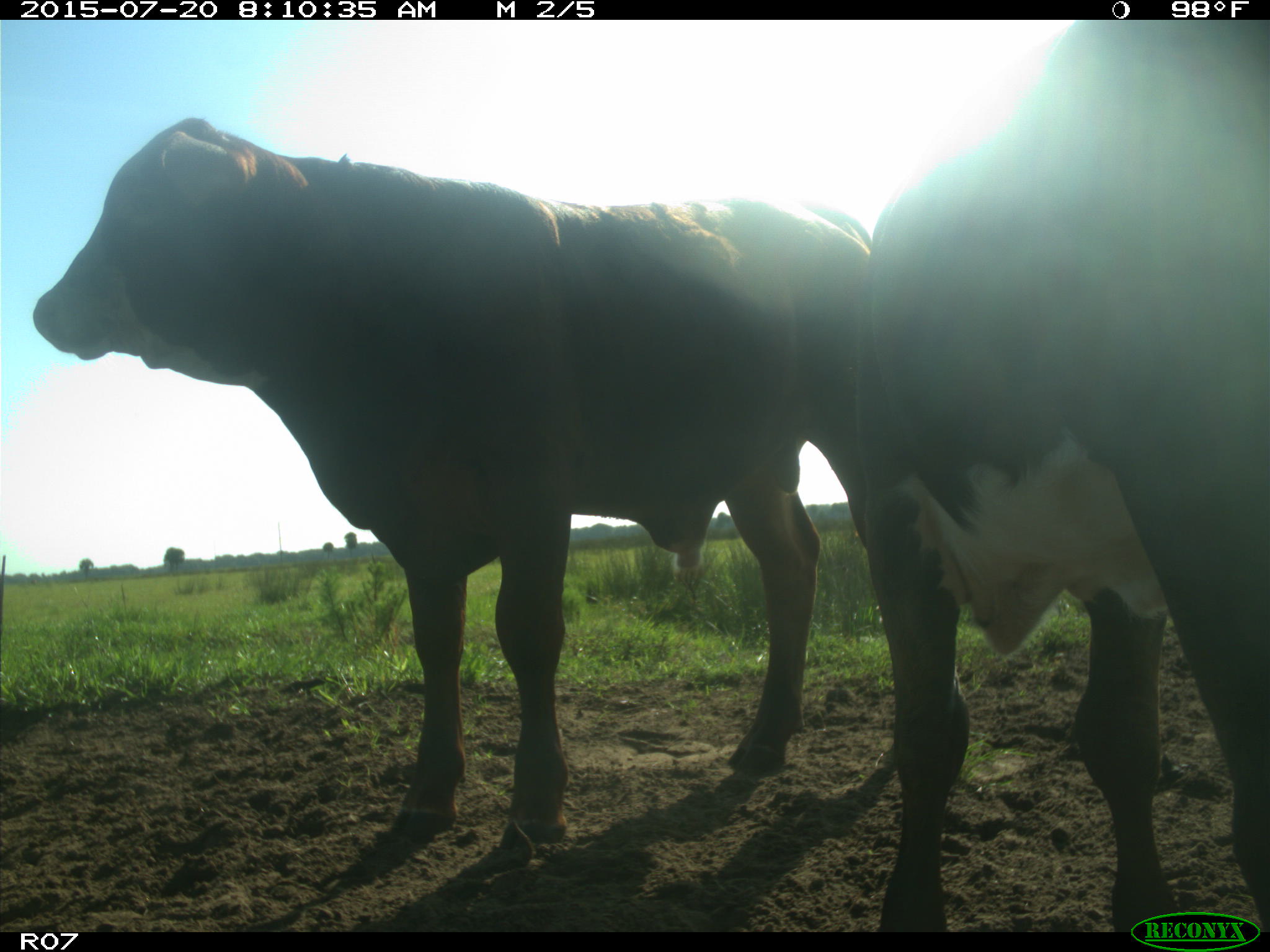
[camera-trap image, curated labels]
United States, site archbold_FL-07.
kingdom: Animalia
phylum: Chordata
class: Mammalia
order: Artiodactyla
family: Bovidae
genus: Bos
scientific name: Bos taurus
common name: domestic cow